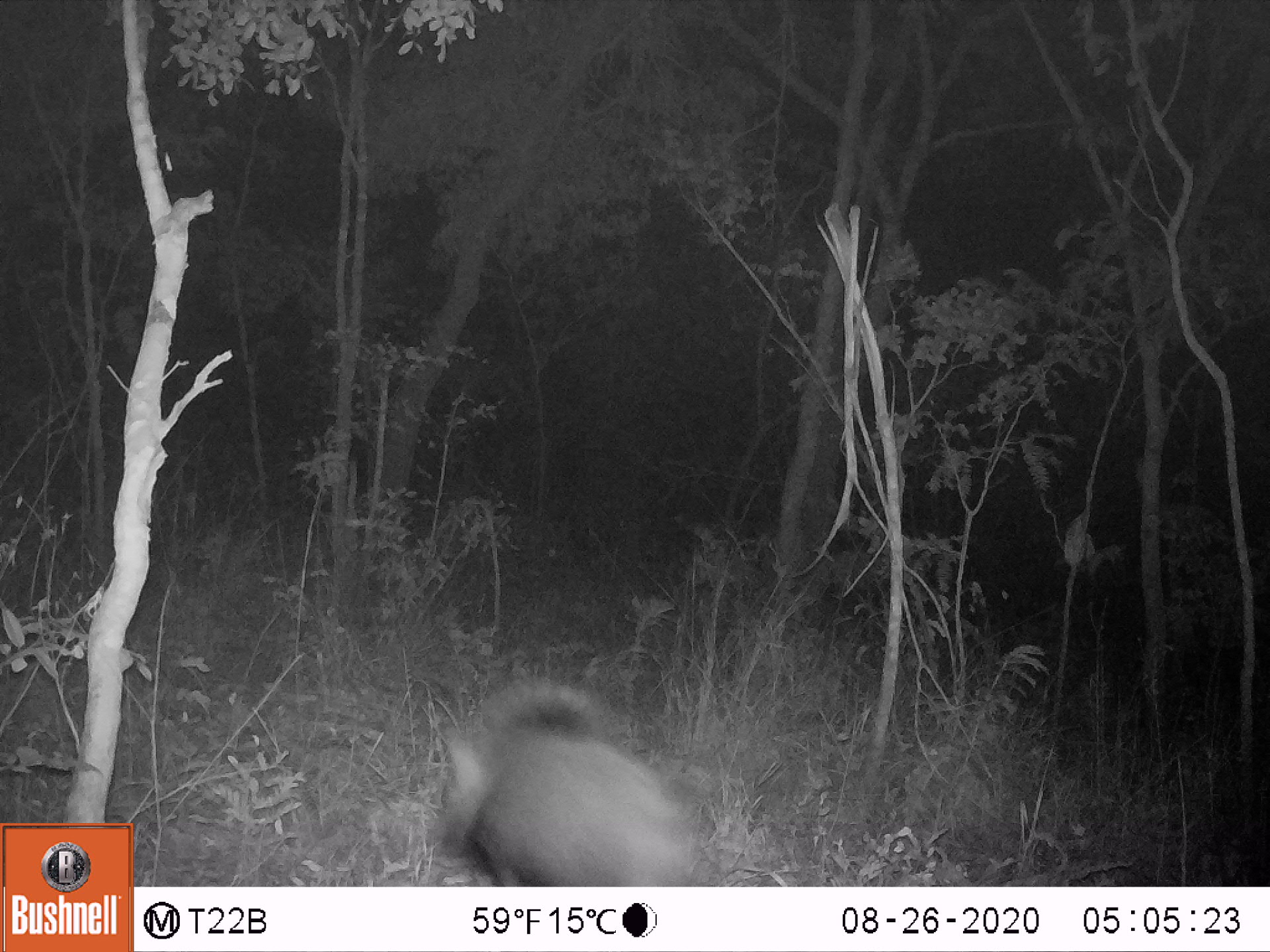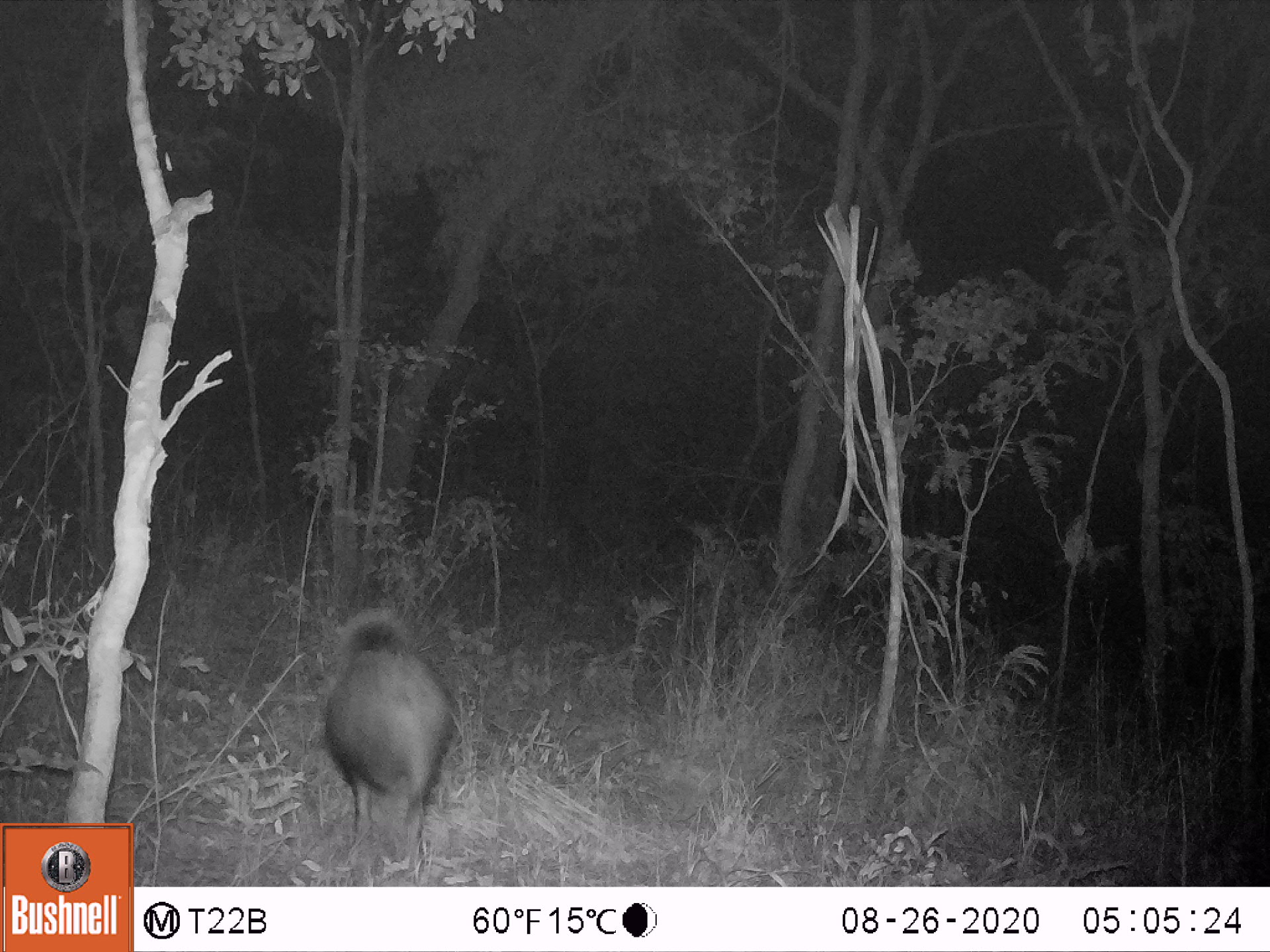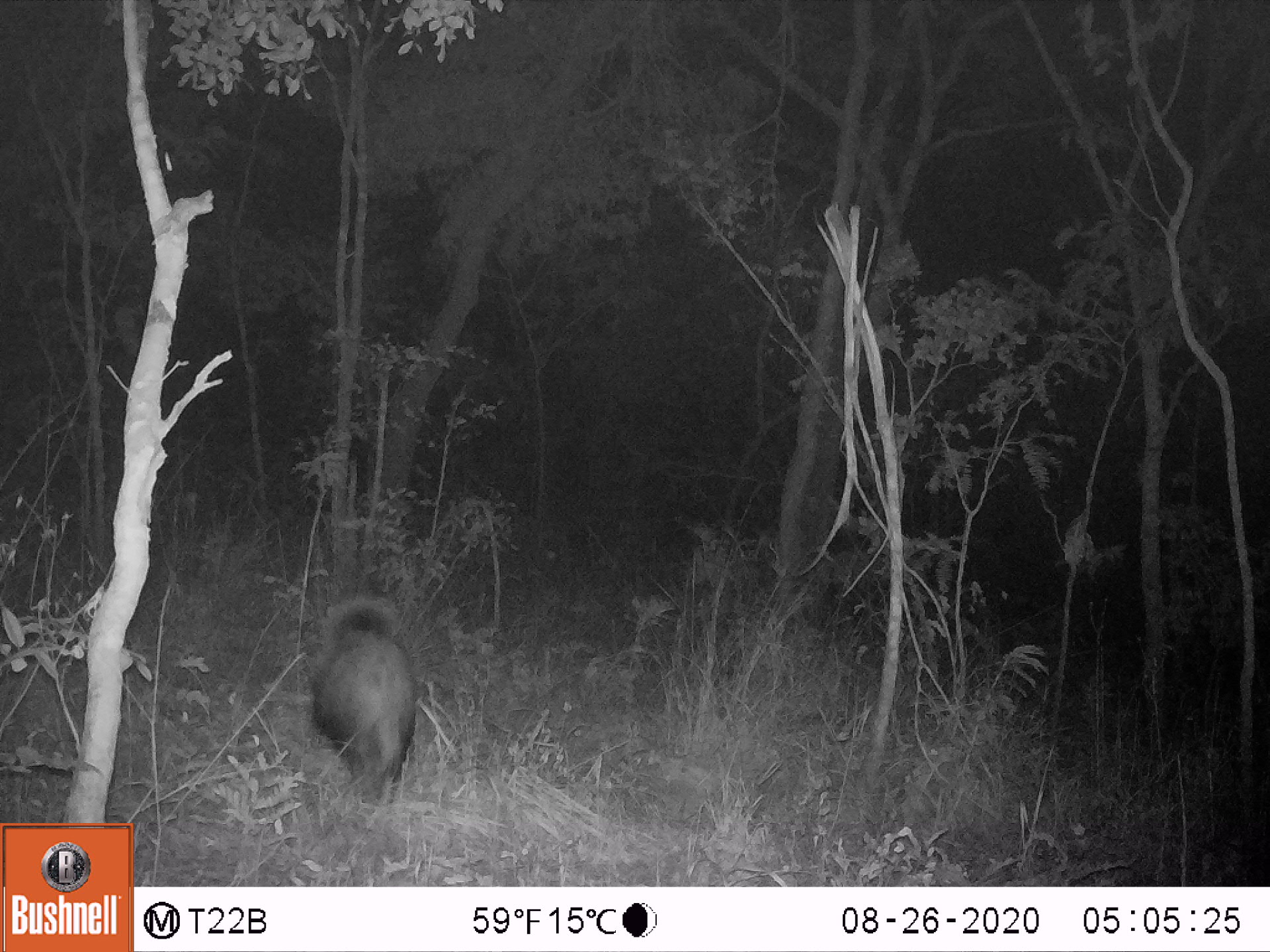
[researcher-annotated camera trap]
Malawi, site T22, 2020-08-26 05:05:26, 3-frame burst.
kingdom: Animalia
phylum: Chordata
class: Mammalia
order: Artiodactyla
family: Suidae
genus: Potamochoerus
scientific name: Potamochoerus larvatus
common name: bushpig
Bushpig (Potamochoerus larvatus), count 1.